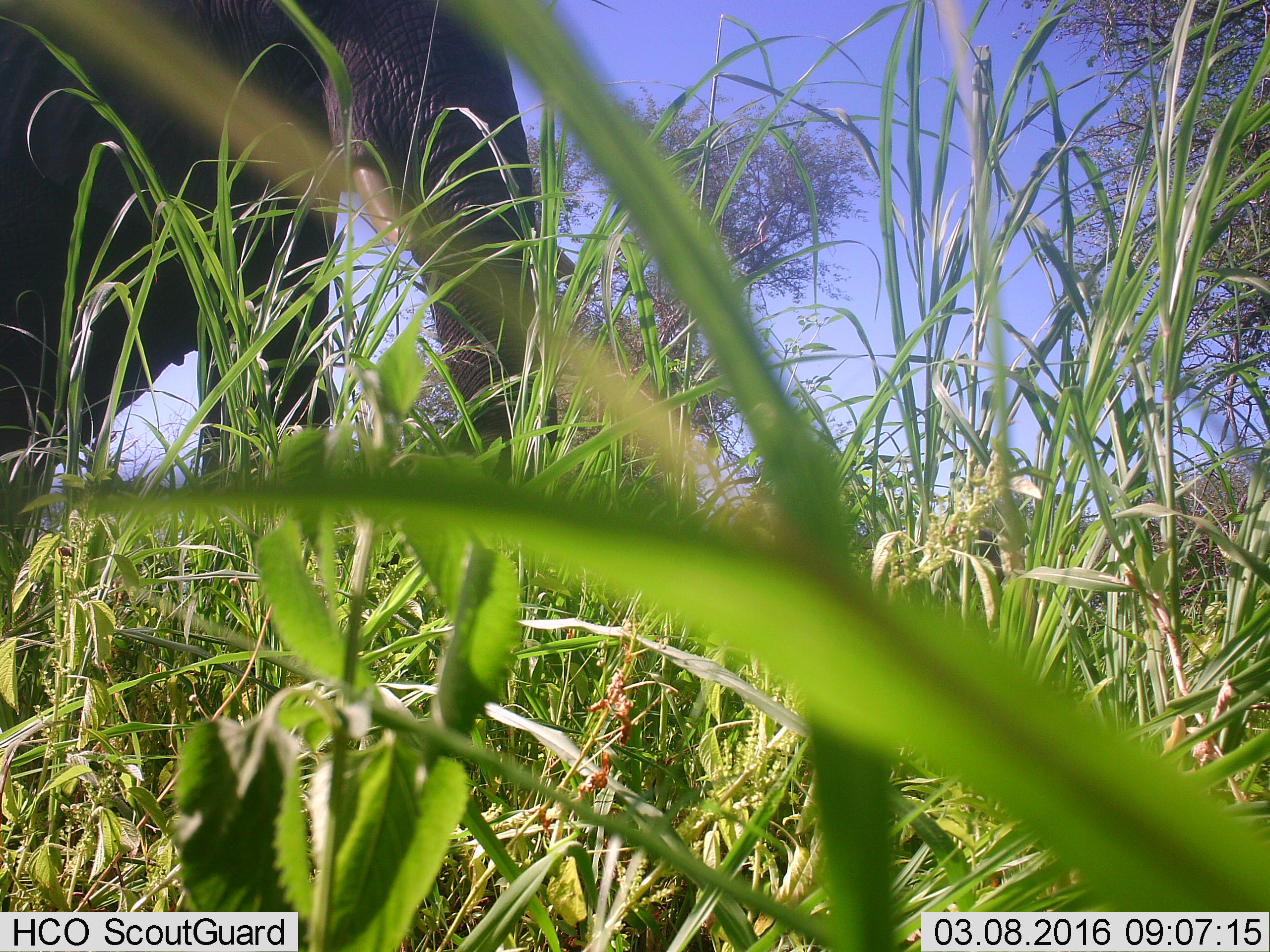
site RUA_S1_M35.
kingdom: Animalia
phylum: Chordata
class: Mammalia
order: Proboscidea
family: Elephantidae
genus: Loxodonta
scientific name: Loxodonta africana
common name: african bush elephant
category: elephant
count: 1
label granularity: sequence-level